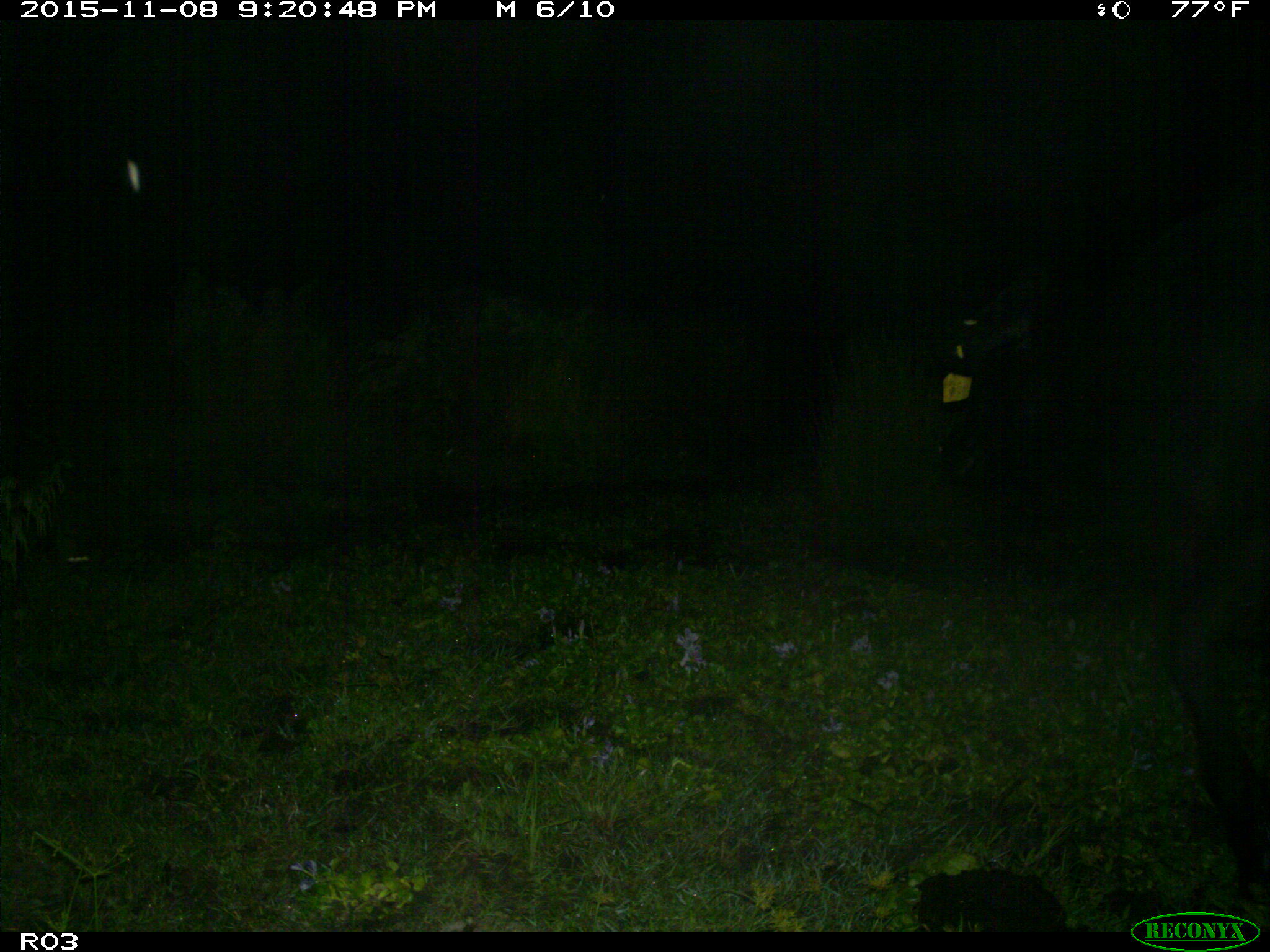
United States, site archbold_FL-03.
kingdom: Animalia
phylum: Chordata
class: Mammalia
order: Artiodactyla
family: Bovidae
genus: Bos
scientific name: Bos taurus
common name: domestic cow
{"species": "Bos taurus (domestic cow)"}